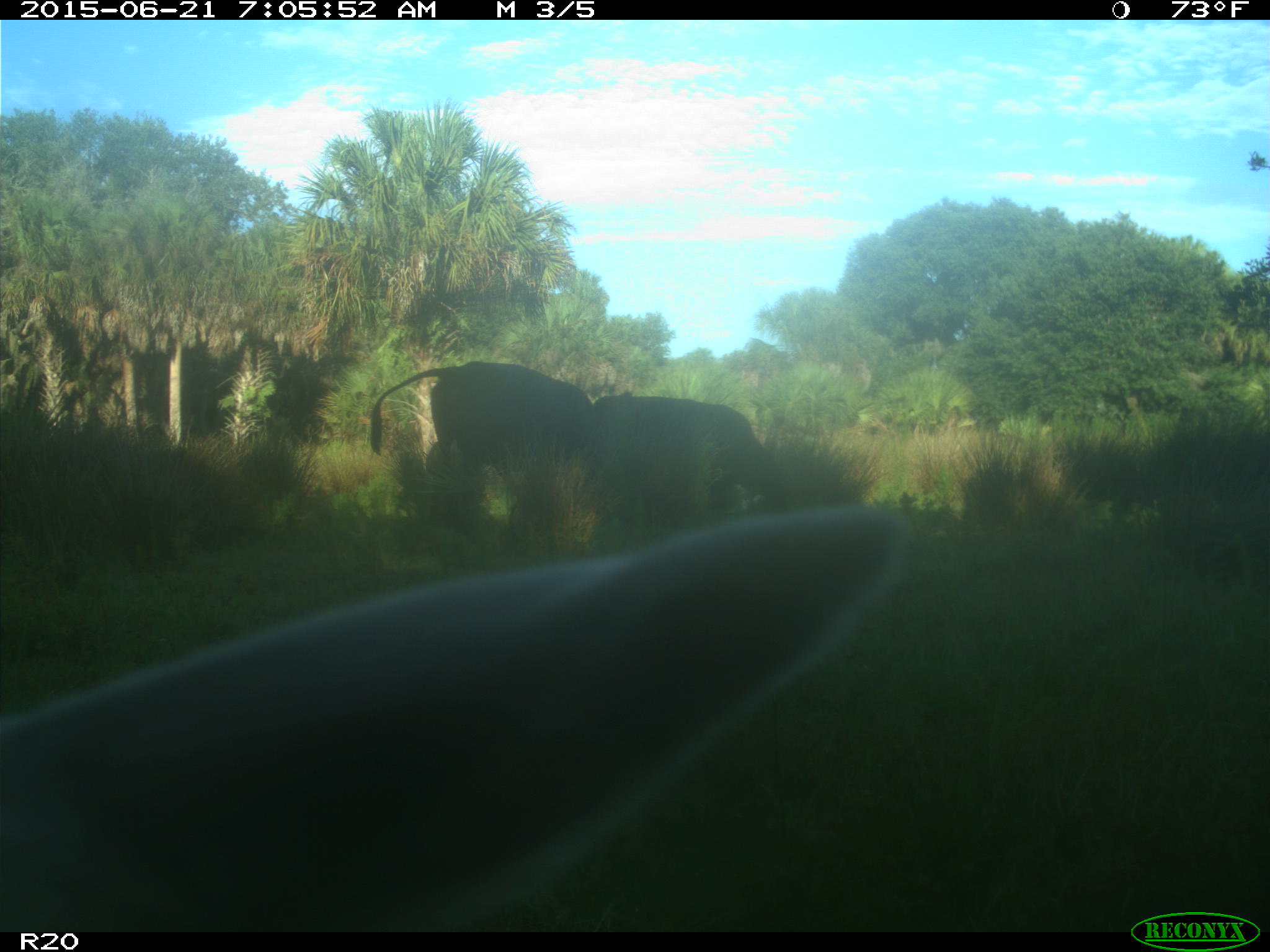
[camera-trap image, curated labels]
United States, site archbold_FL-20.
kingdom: Animalia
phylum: Chordata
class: Mammalia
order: Artiodactyla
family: Bovidae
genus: Bos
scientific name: Bos taurus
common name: domestic cow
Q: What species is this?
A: Bos taurus (domestic cow).